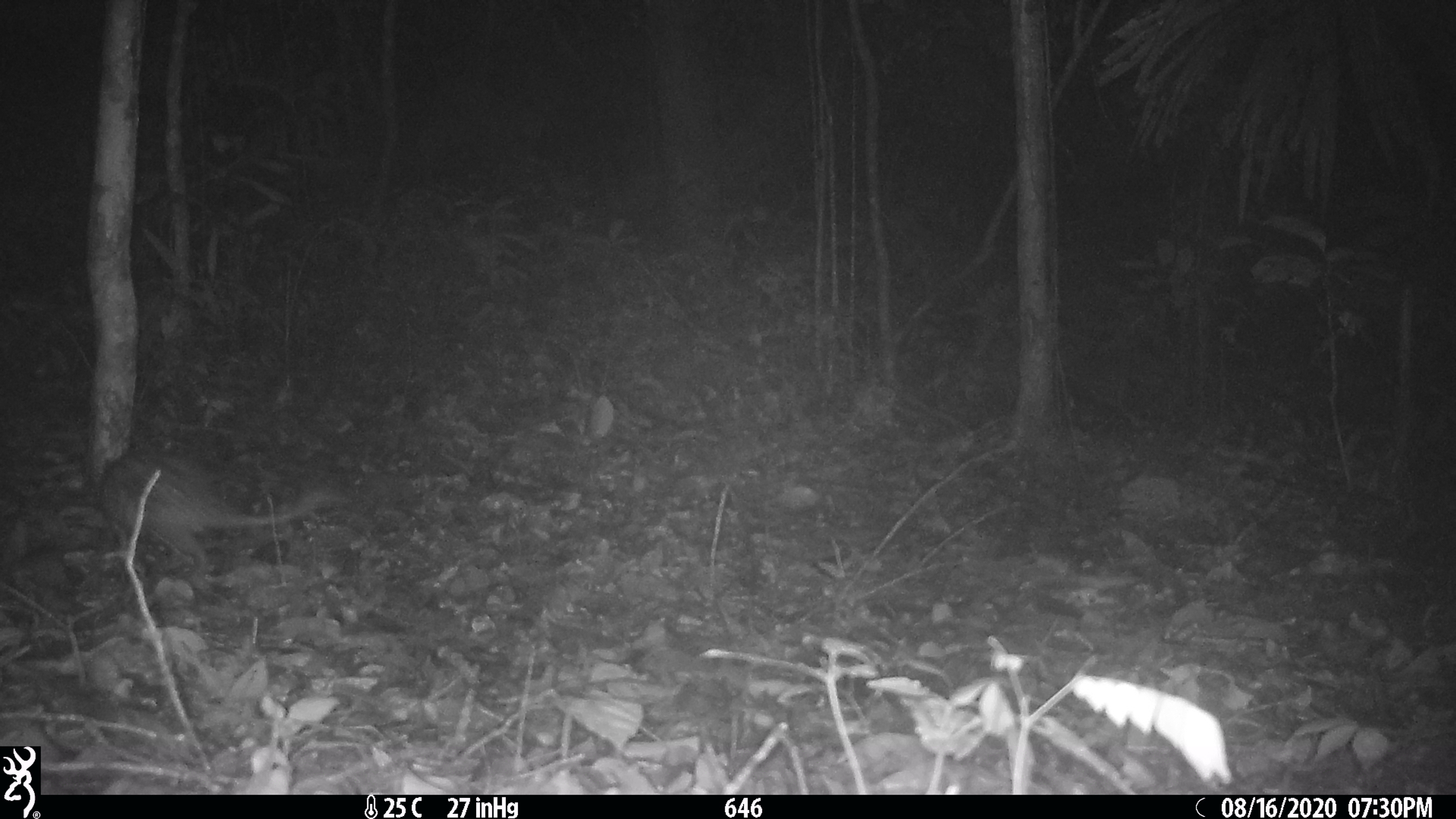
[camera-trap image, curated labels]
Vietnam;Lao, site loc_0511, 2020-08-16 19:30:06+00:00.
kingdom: Animalia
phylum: Chordata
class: Mammalia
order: Rodentia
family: Hystricidae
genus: Atherurus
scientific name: Atherurus macrourus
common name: asiatic brush-tailed porcupine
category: asiatic brush tailed porcupine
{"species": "asiatic brush tailed porcupine (asiatic brush-tailed porcupine) (Atherurus macrourus)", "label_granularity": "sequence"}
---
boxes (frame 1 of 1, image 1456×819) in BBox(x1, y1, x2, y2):
asiatic brush tailed porcupine: BBox(102, 449, 348, 584)